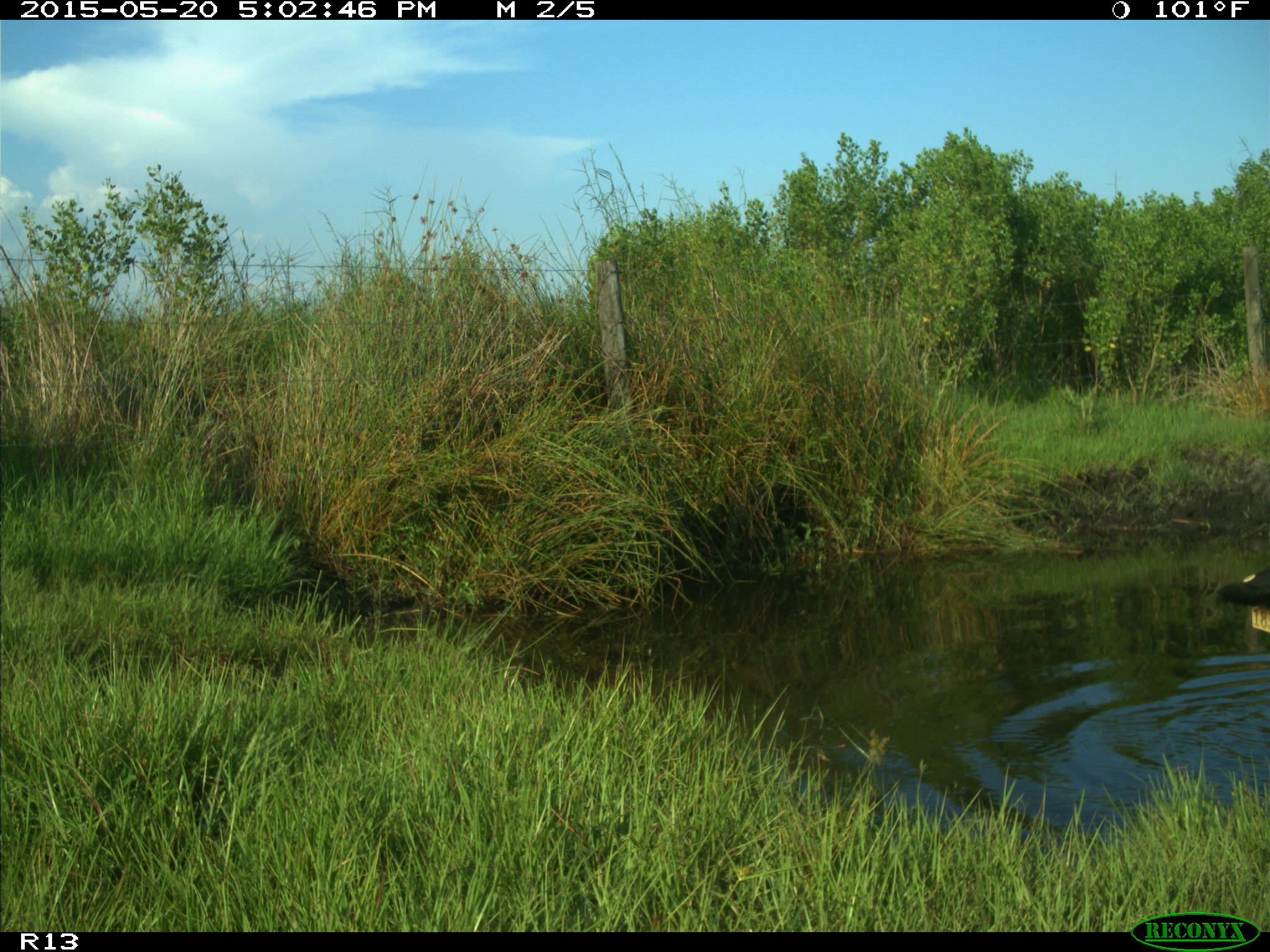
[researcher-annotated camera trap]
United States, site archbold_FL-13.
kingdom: Animalia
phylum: Chordata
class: Mammalia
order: Artiodactyla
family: Bovidae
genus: Bos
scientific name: Bos taurus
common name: domestic cow